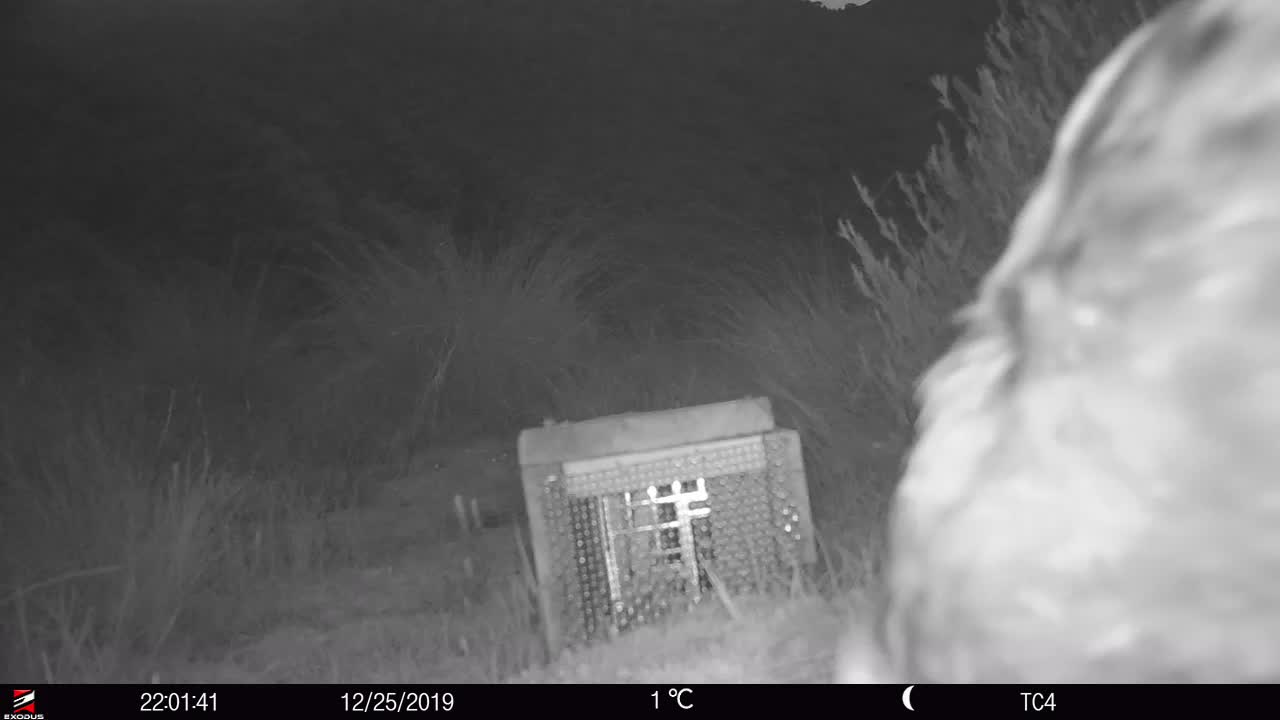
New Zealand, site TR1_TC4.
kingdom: Animalia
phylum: Chordata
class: Aves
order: Apterygiformes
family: Apterygidae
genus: Apteryx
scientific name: Apteryx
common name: kiwi